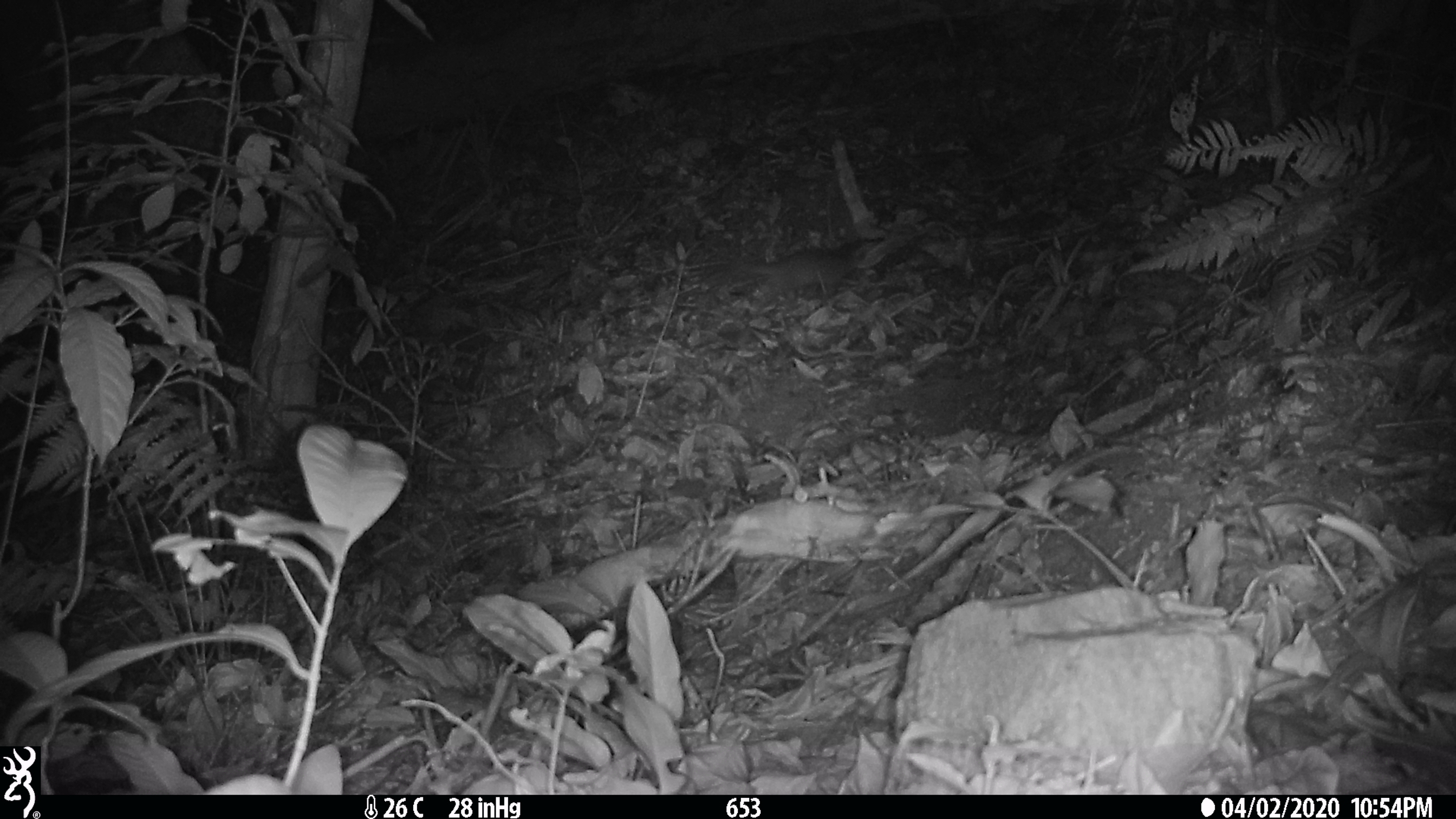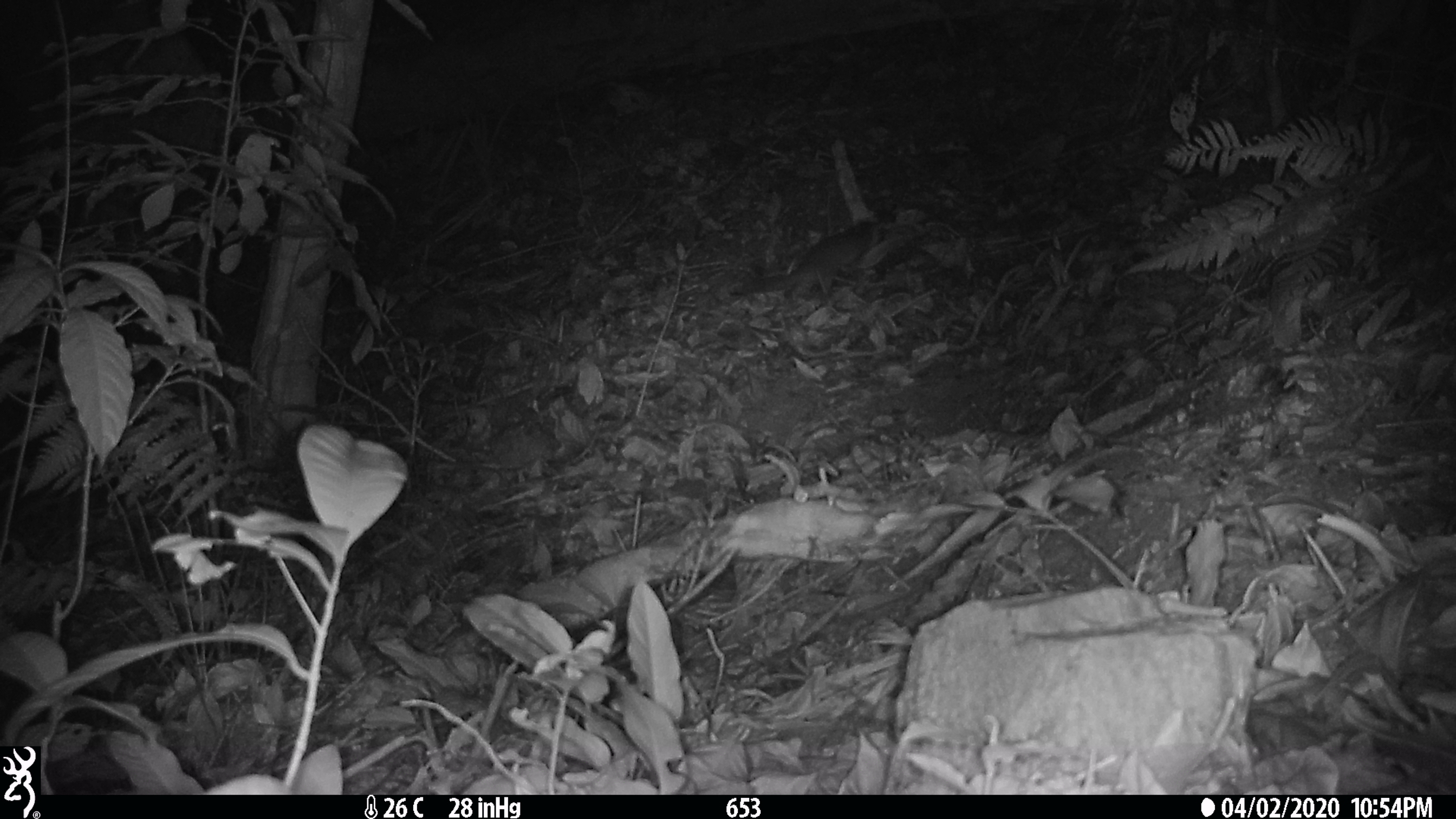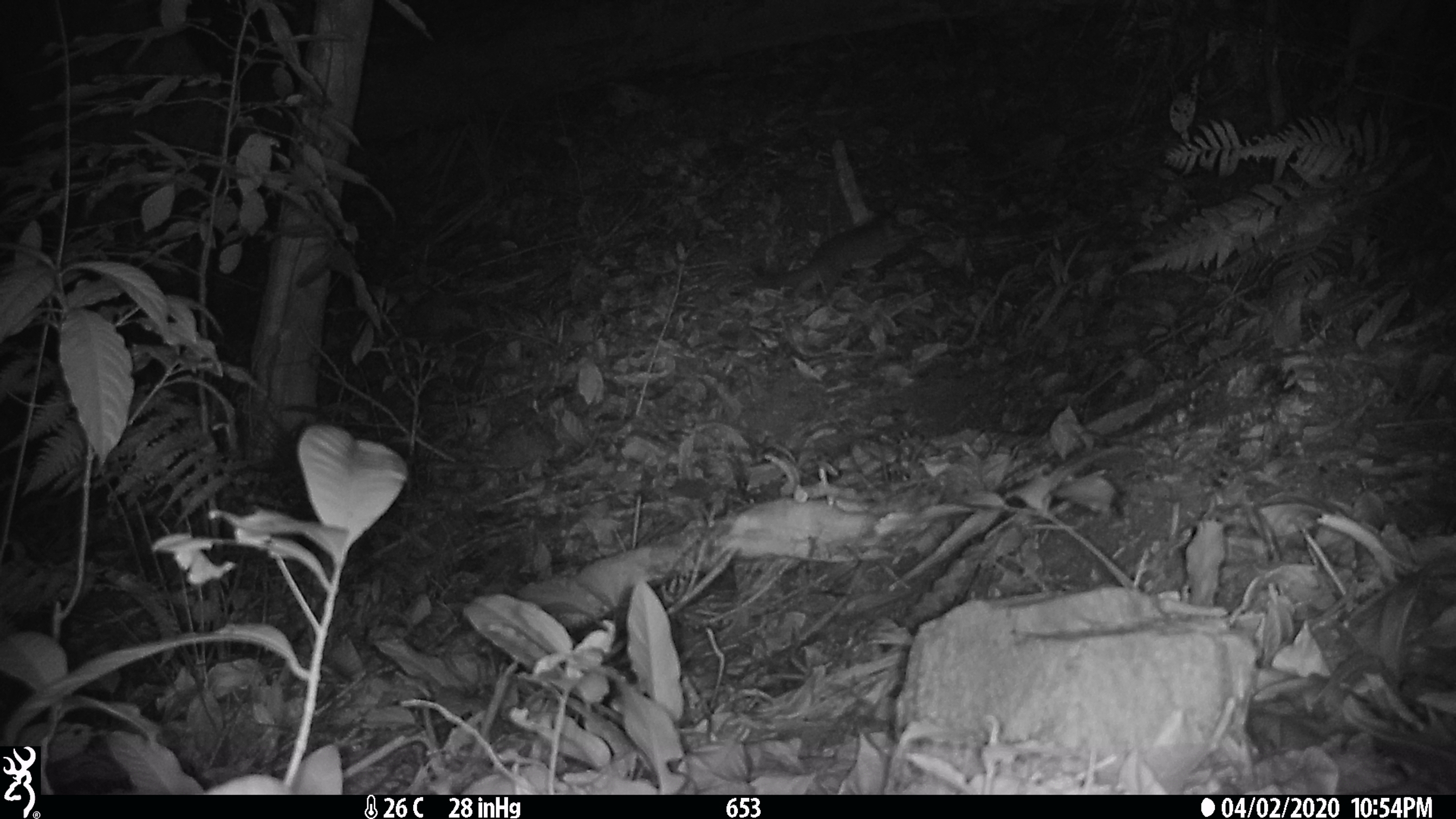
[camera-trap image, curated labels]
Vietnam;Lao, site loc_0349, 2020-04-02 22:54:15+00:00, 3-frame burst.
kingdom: Animalia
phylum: Chordata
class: Mammalia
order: Carnivora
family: Mustelidae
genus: Melogale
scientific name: Melogale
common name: ferret badger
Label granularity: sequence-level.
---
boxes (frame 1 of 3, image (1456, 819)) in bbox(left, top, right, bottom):
ferret badger: bbox(737, 238, 877, 303)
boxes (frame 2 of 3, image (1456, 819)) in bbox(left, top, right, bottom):
ferret badger: bbox(728, 220, 885, 301)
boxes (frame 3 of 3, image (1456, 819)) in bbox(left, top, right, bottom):
ferret badger: bbox(729, 208, 928, 300)